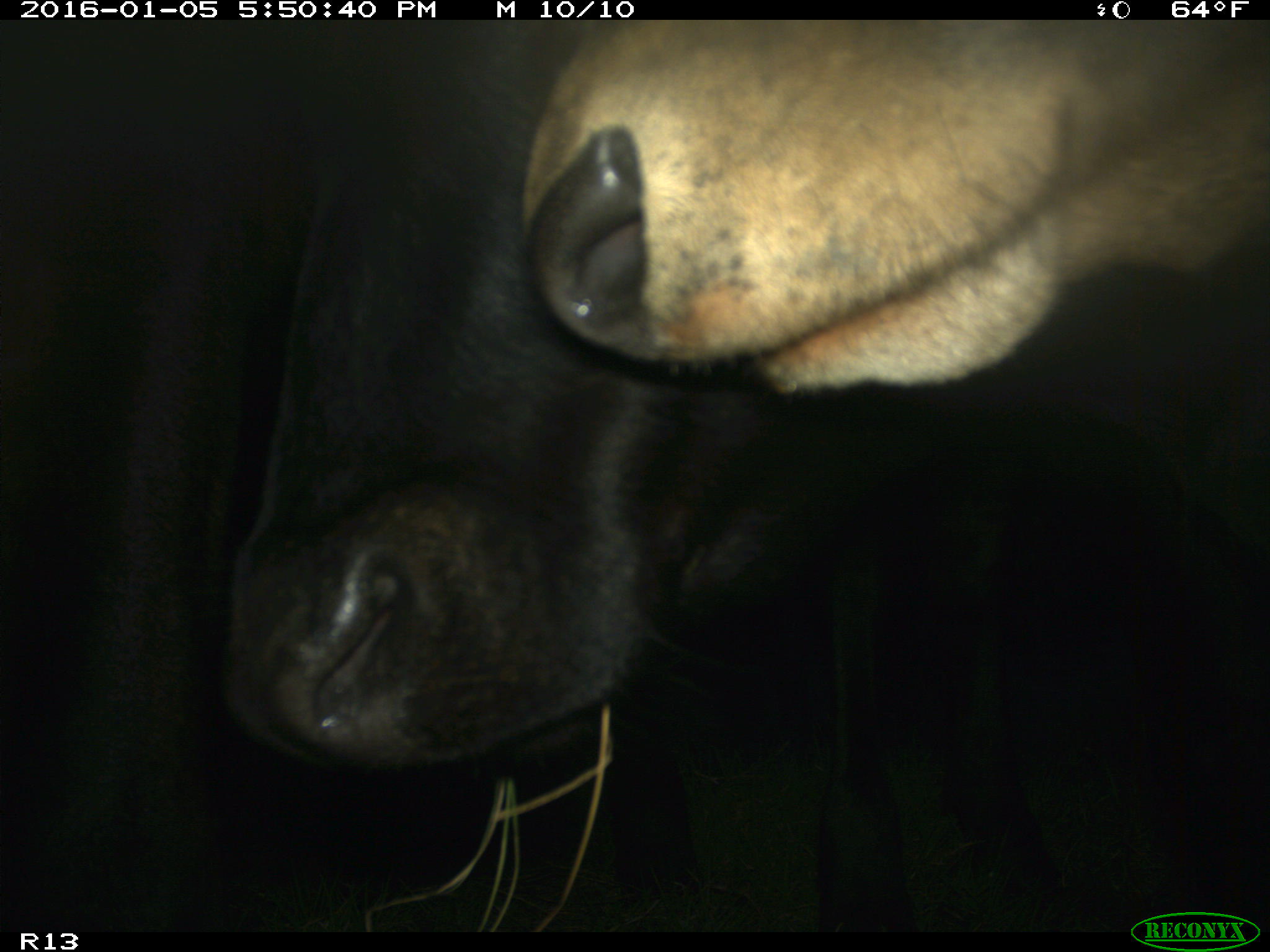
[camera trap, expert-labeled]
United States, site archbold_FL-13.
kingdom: Animalia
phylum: Chordata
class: Mammalia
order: Artiodactyla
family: Bovidae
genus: Bos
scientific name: Bos taurus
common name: domestic cow